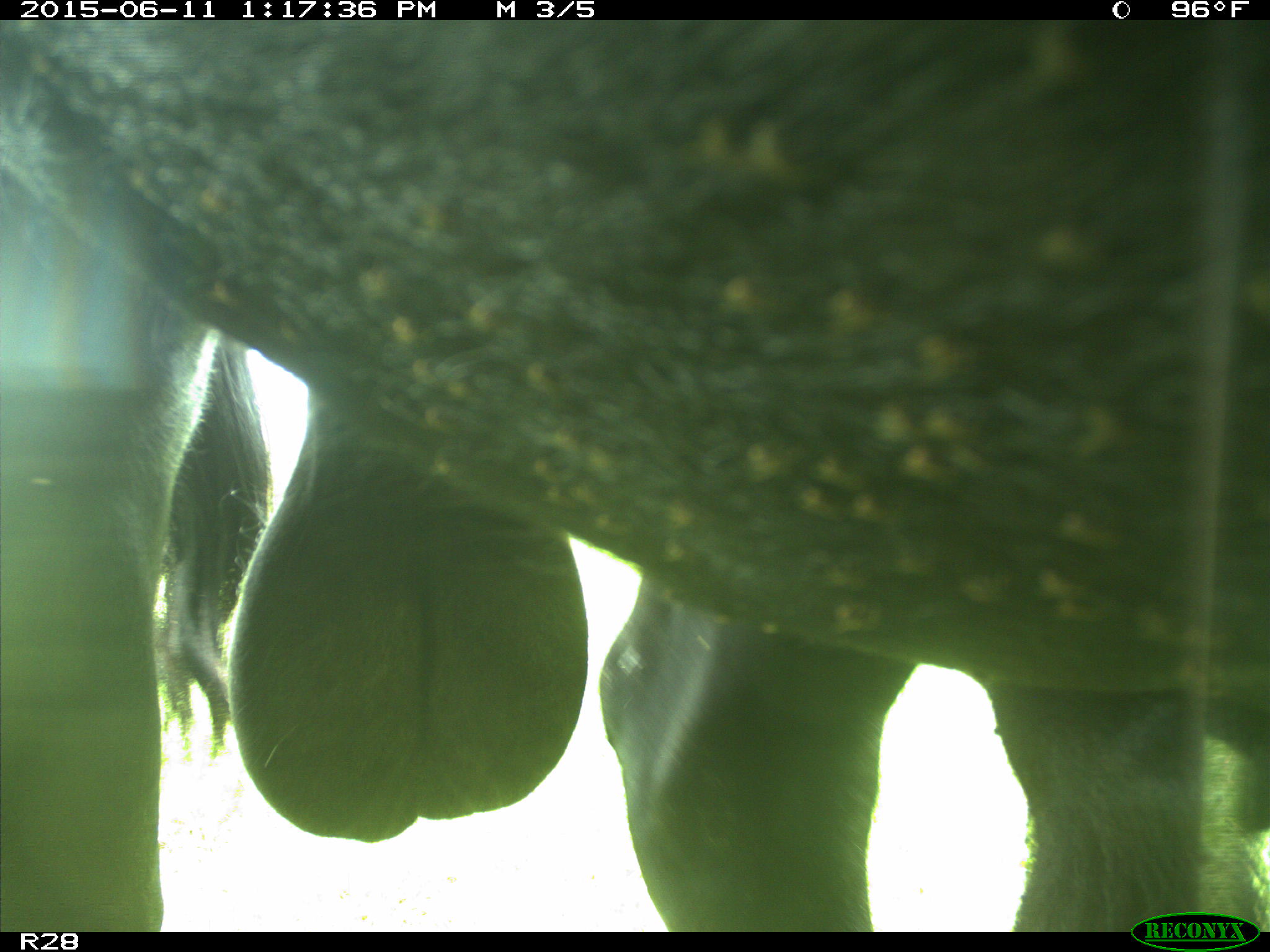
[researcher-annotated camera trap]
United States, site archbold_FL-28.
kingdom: Animalia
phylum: Chordata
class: Mammalia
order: Artiodactyla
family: Bovidae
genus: Bos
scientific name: Bos taurus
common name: domestic cow